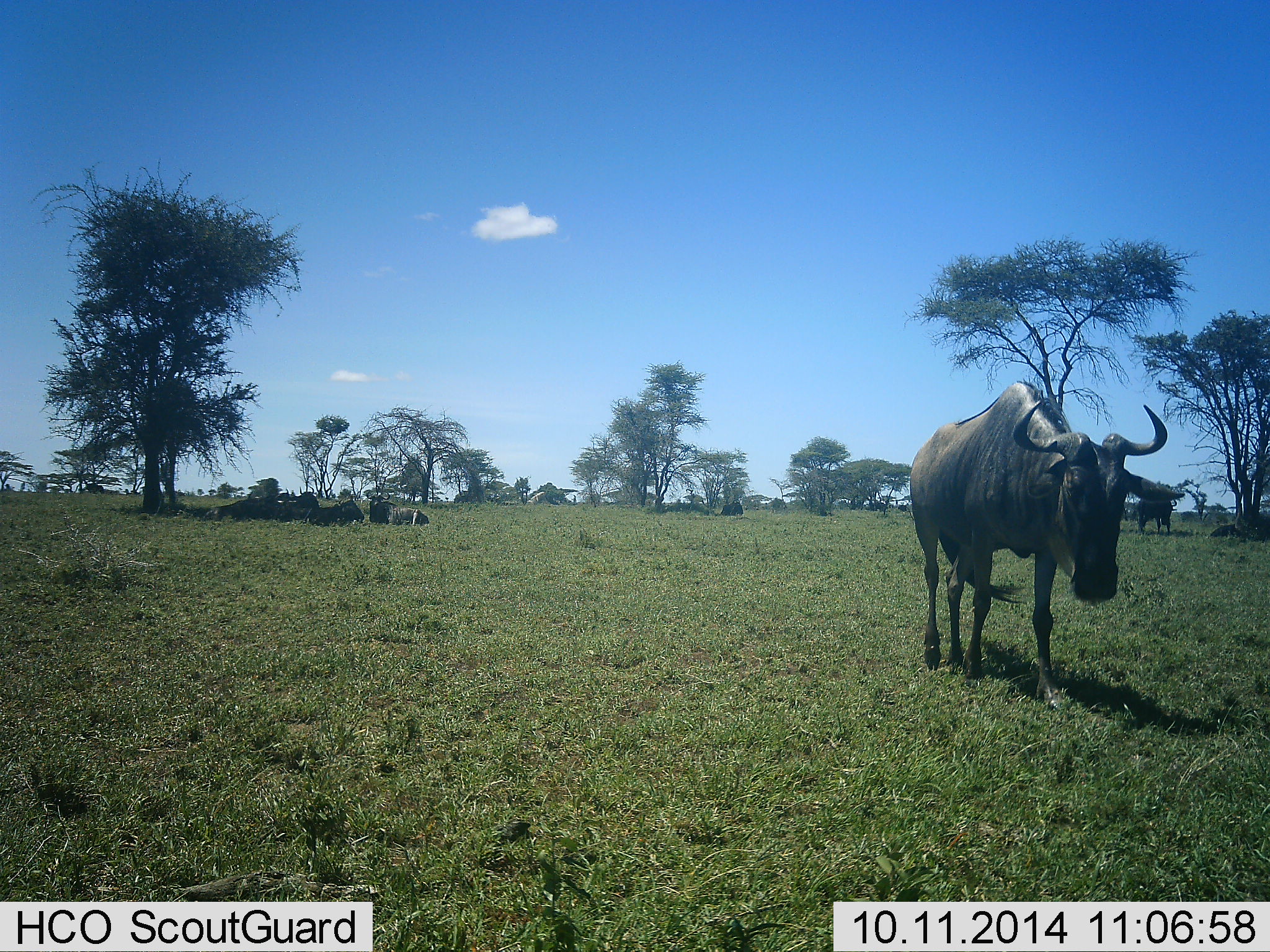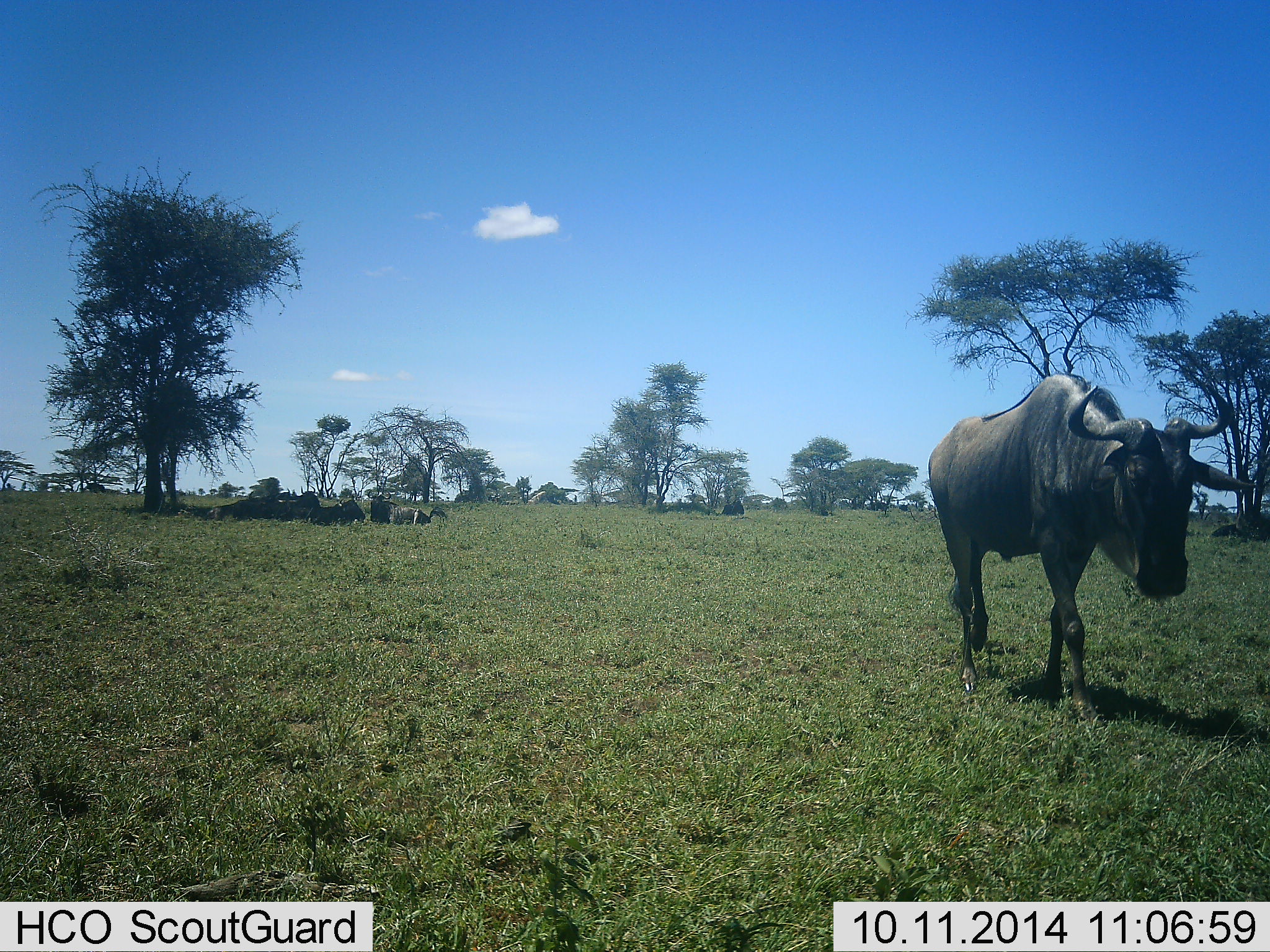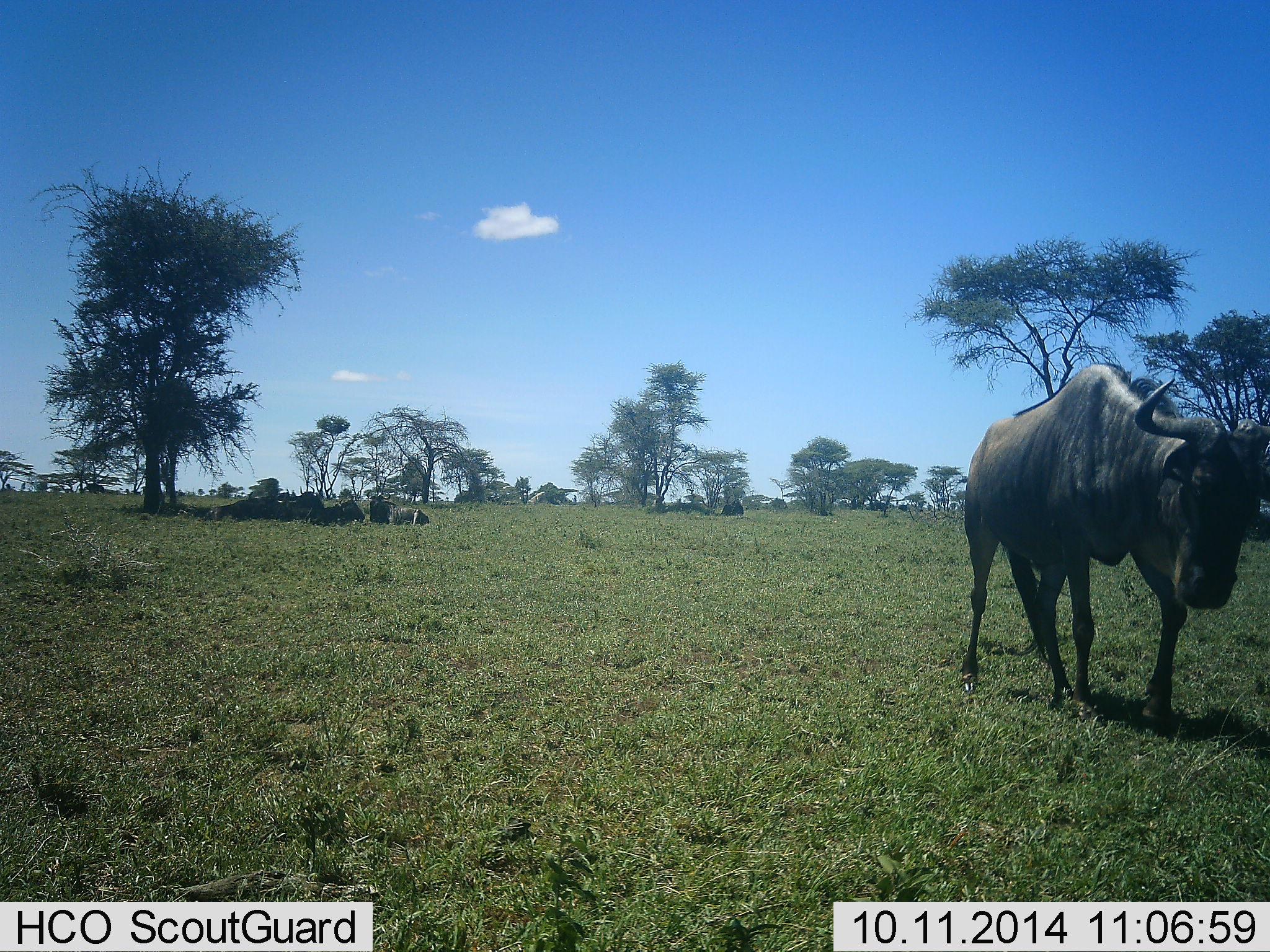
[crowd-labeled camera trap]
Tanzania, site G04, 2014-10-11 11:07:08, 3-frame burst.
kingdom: Animalia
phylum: Chordata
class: Mammalia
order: Artiodactyla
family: Bovidae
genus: Connochaetes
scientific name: Connochaetes taurinus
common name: blue wildebeest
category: wildebeest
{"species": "wildebeest (blue wildebeest) (Connochaetes taurinus)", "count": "8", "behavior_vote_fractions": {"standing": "20%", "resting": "70%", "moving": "80%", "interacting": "0%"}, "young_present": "0%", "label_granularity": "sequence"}